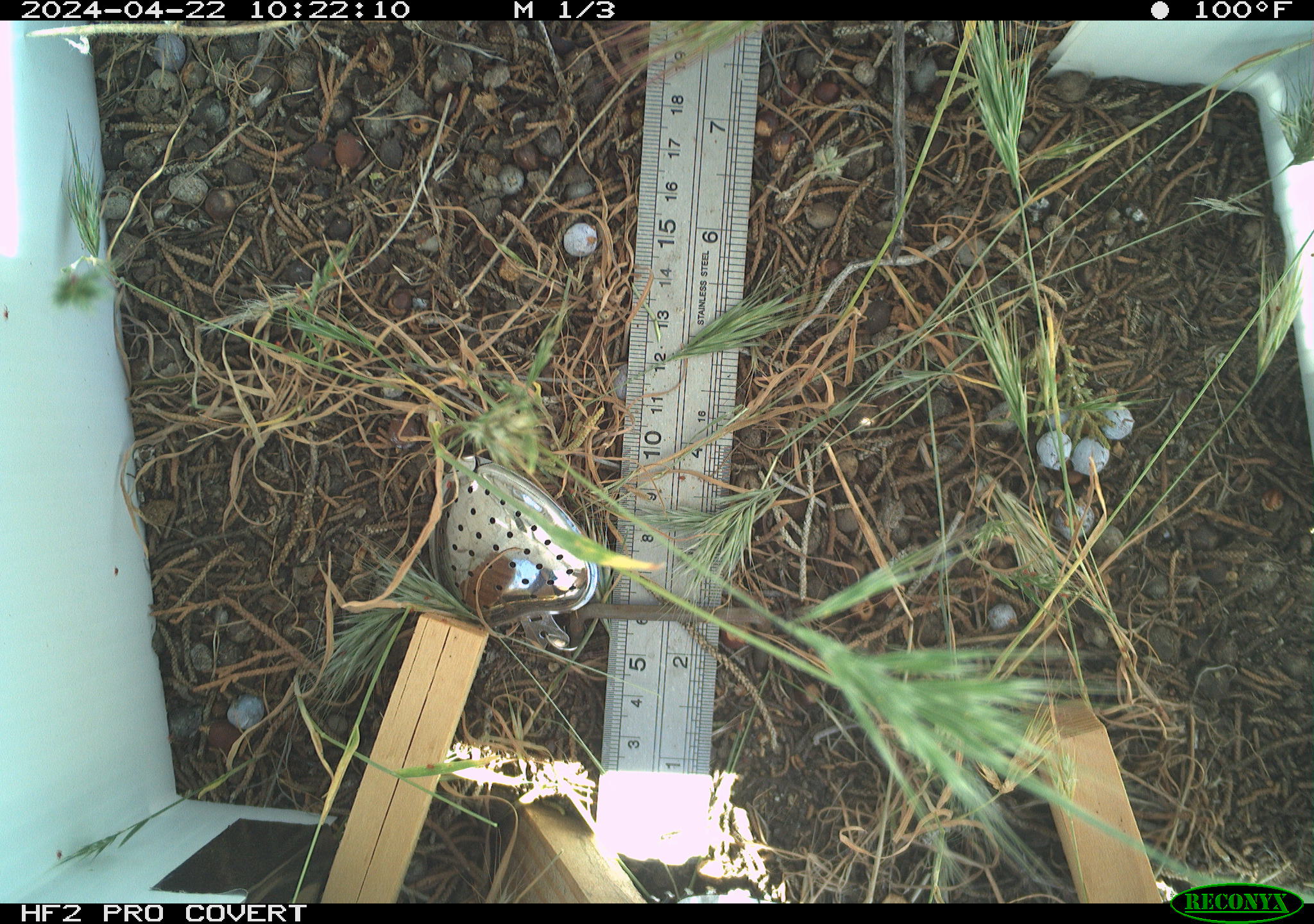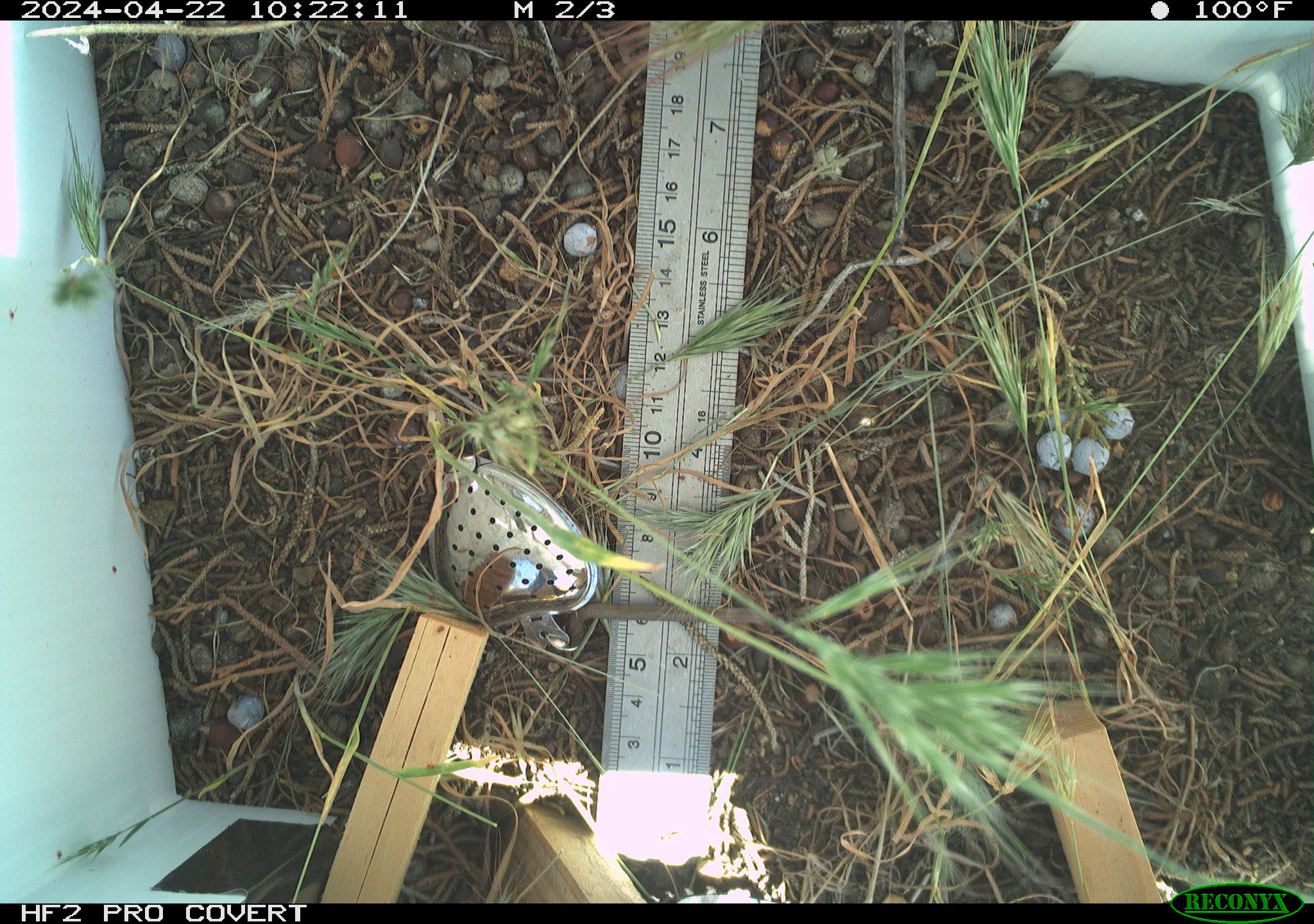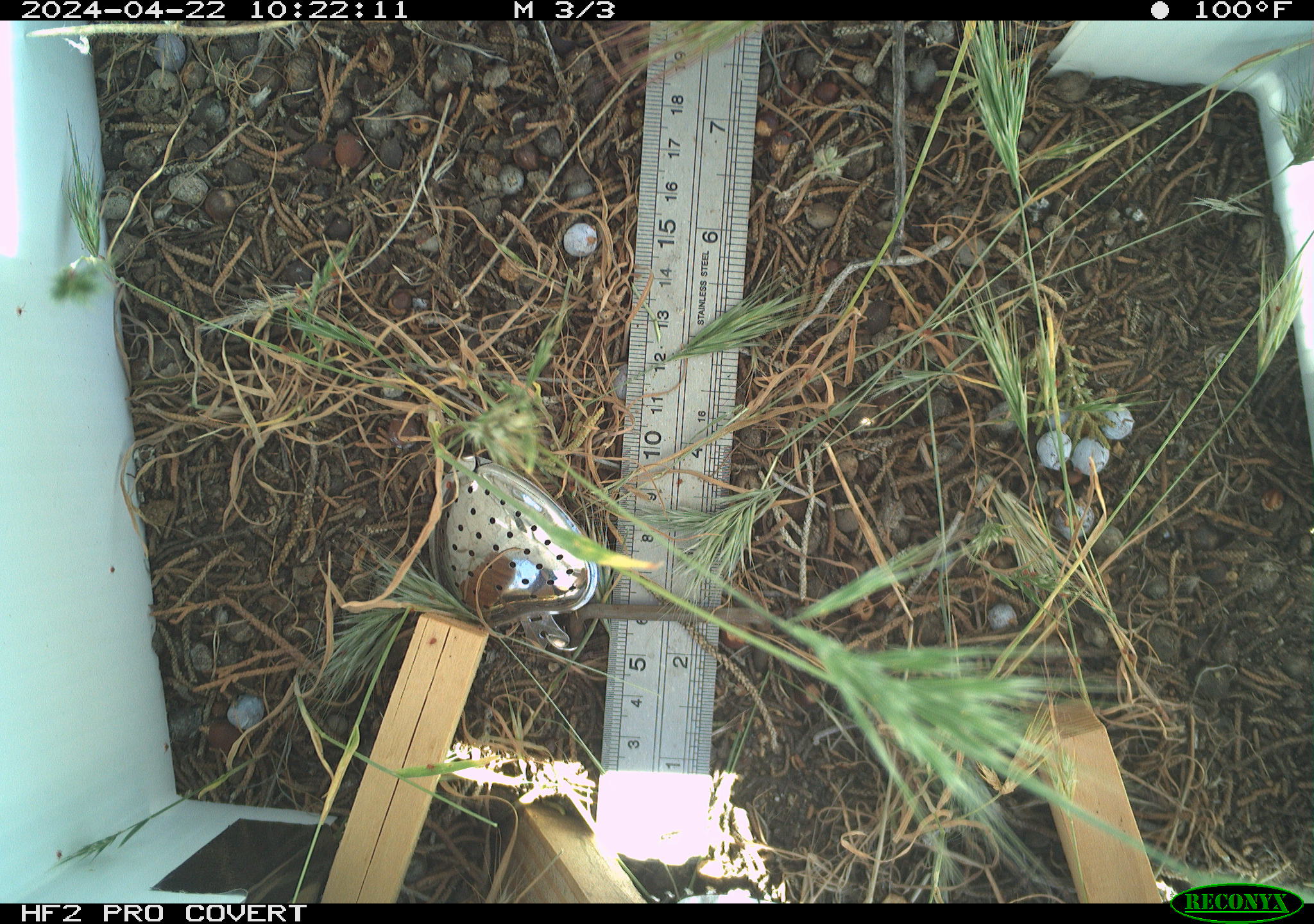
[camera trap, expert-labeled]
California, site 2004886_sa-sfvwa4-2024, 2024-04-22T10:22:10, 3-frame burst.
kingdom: Animalia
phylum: Arthropoda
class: Insecta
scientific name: Insecta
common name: insect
Insect (Insecta).